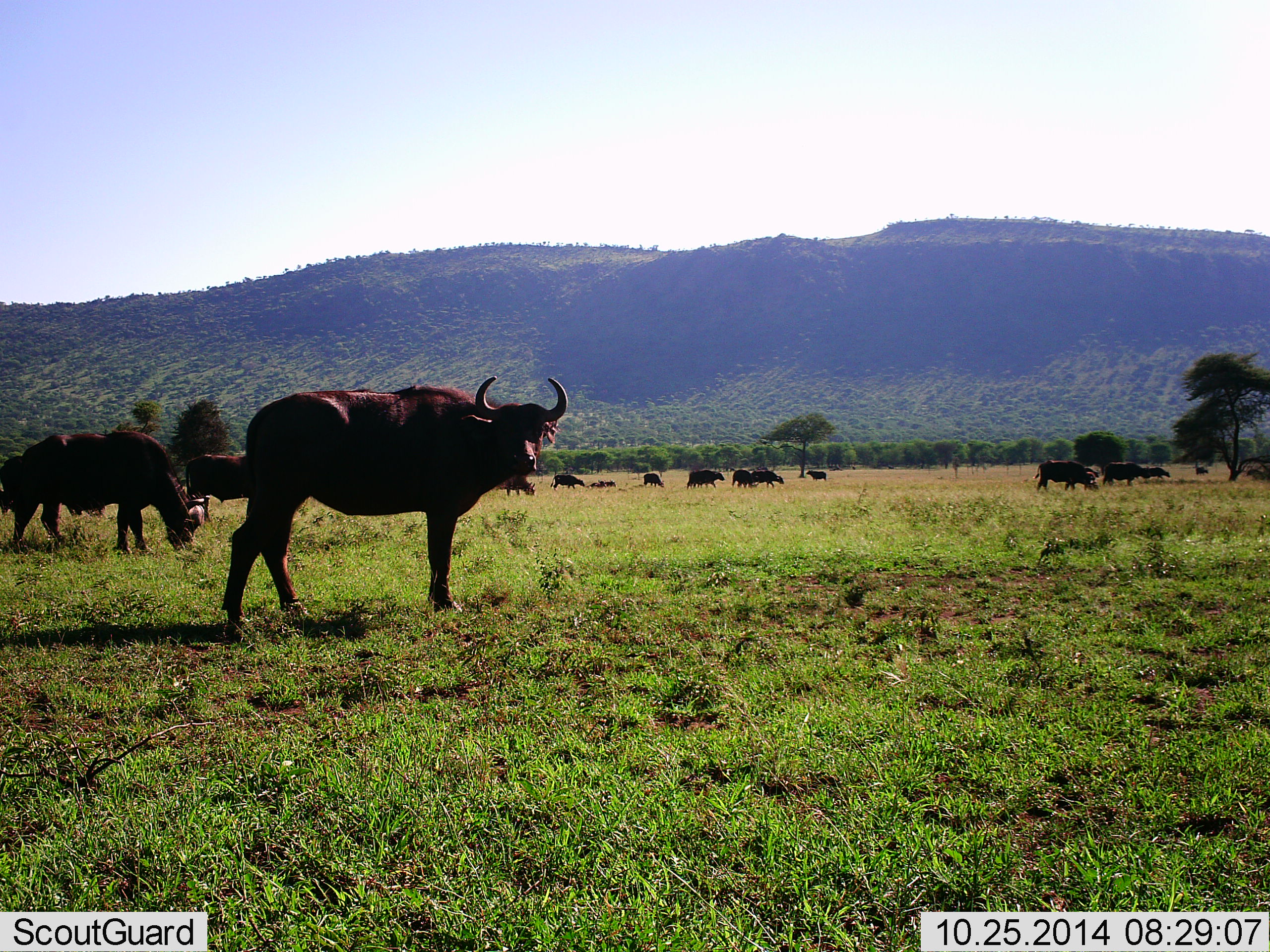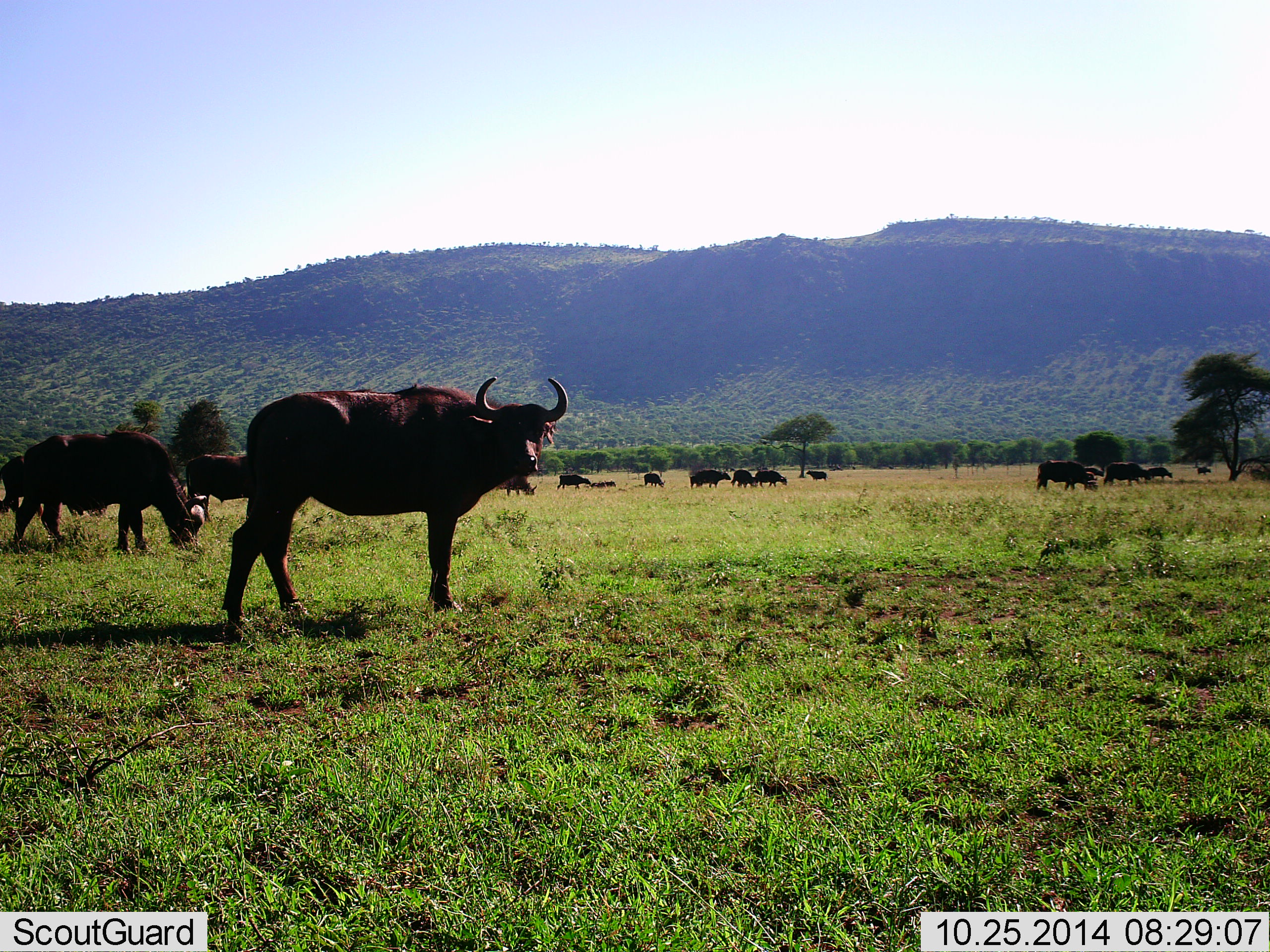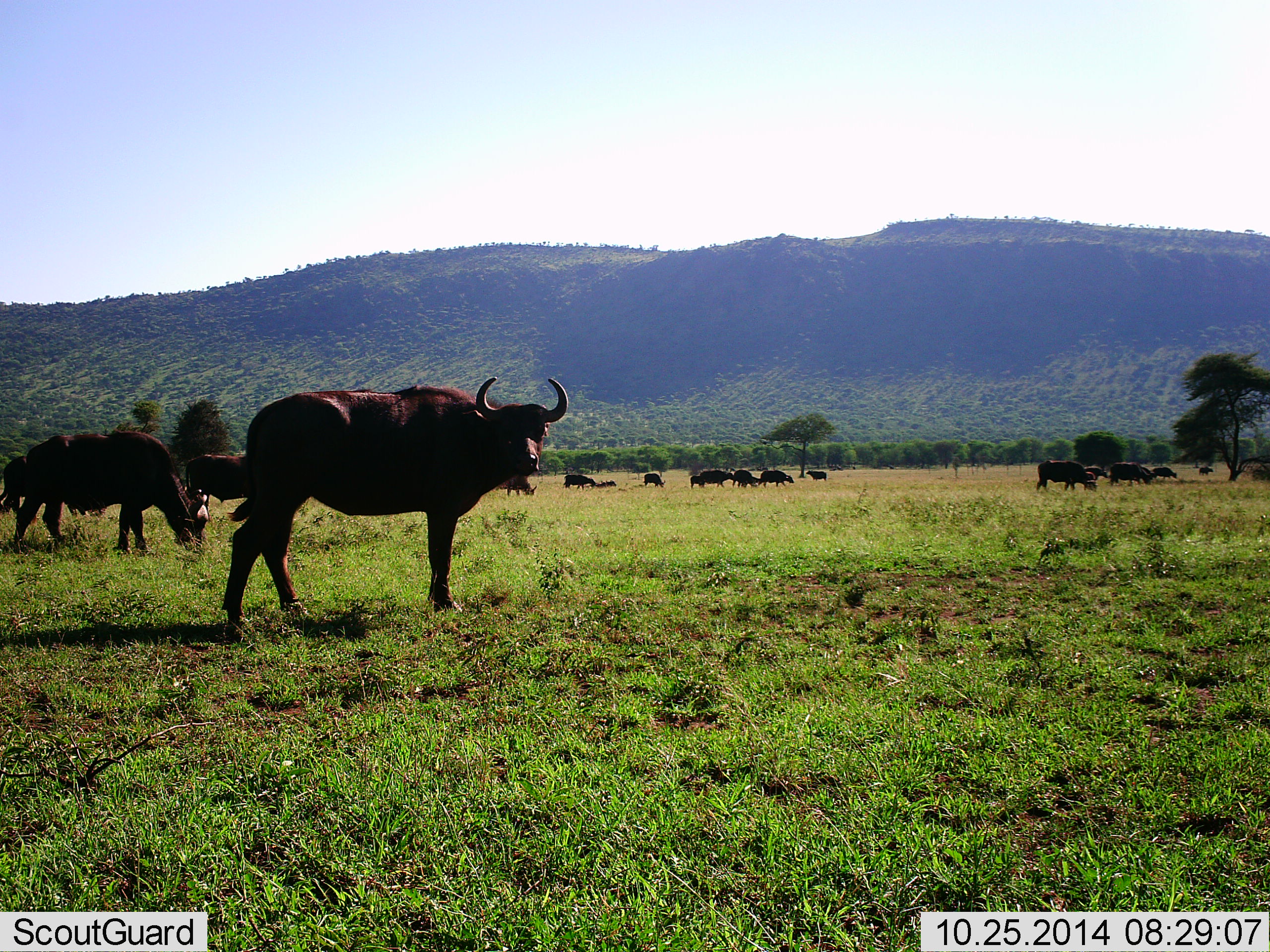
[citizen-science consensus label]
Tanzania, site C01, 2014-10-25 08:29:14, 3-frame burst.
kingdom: Animalia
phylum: Chordata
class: Mammalia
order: Artiodactyla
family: Bovidae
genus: Syncerus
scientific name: Syncerus caffer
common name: cape buffalo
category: buffalo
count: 11-50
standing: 64%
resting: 9%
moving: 45%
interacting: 0%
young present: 0%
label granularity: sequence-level